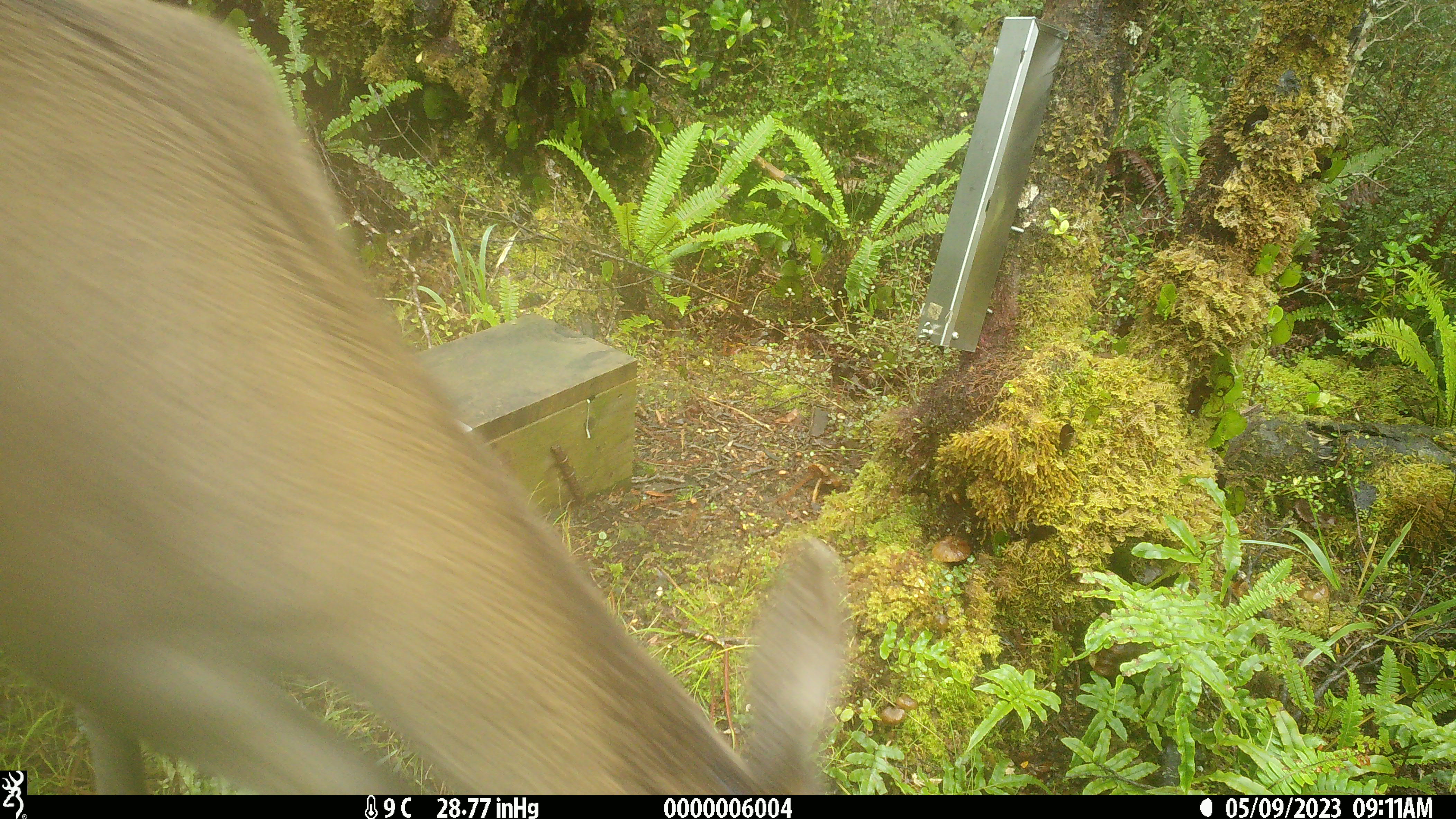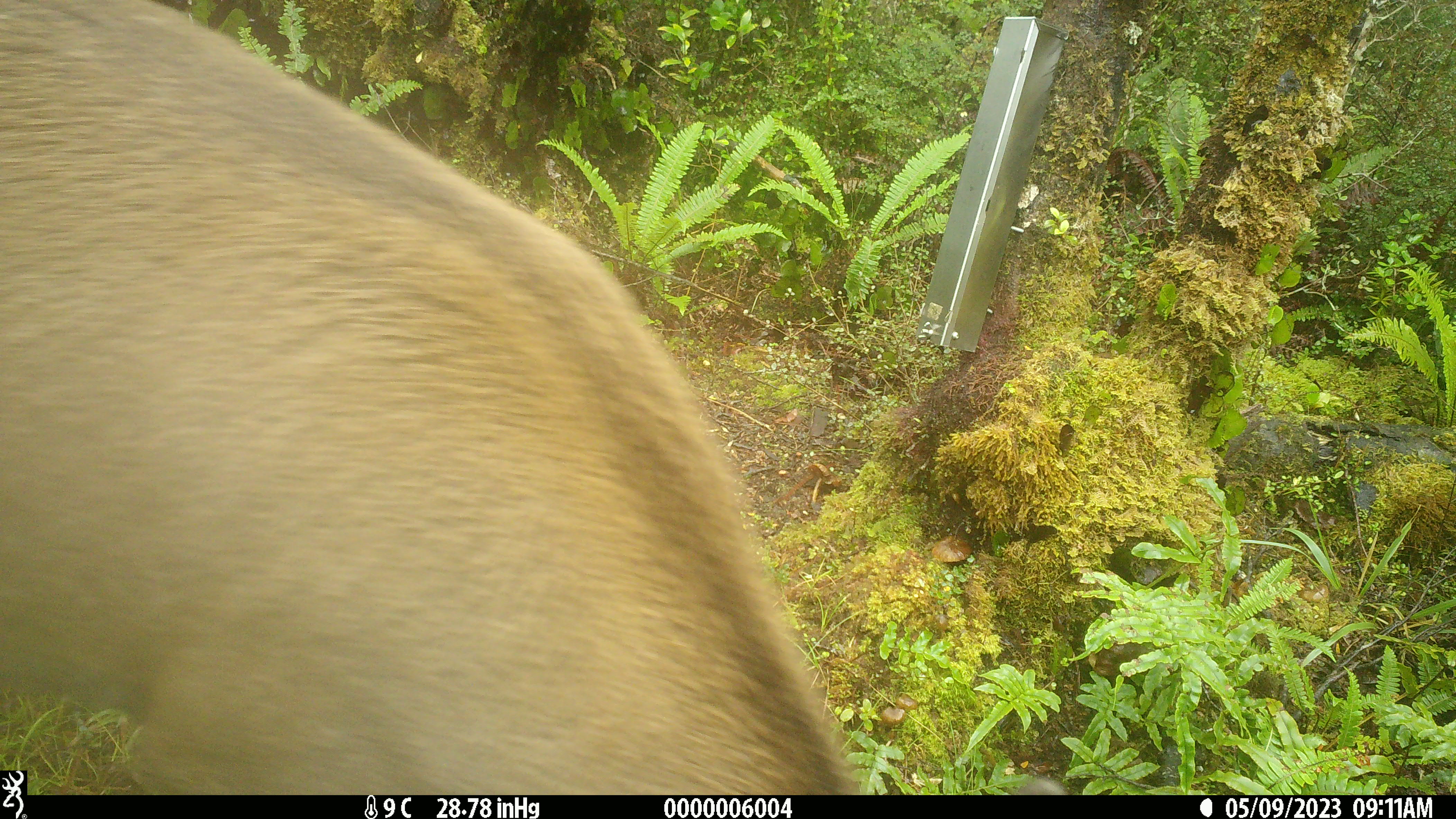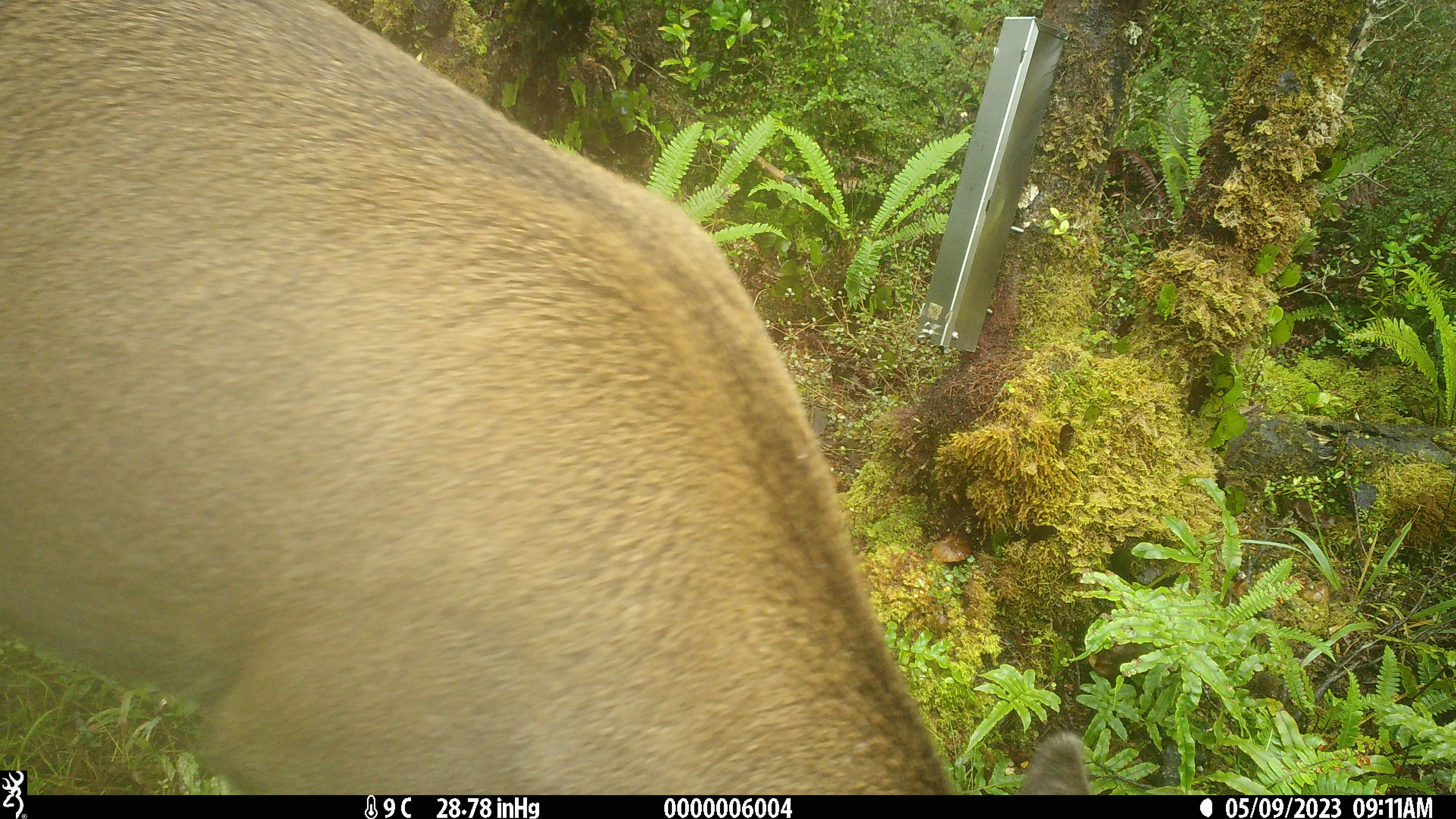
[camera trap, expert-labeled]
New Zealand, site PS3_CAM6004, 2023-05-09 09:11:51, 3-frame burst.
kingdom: Animalia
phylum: Chordata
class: Mammalia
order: Artiodactyla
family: Cervidae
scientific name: Cervidae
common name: deer